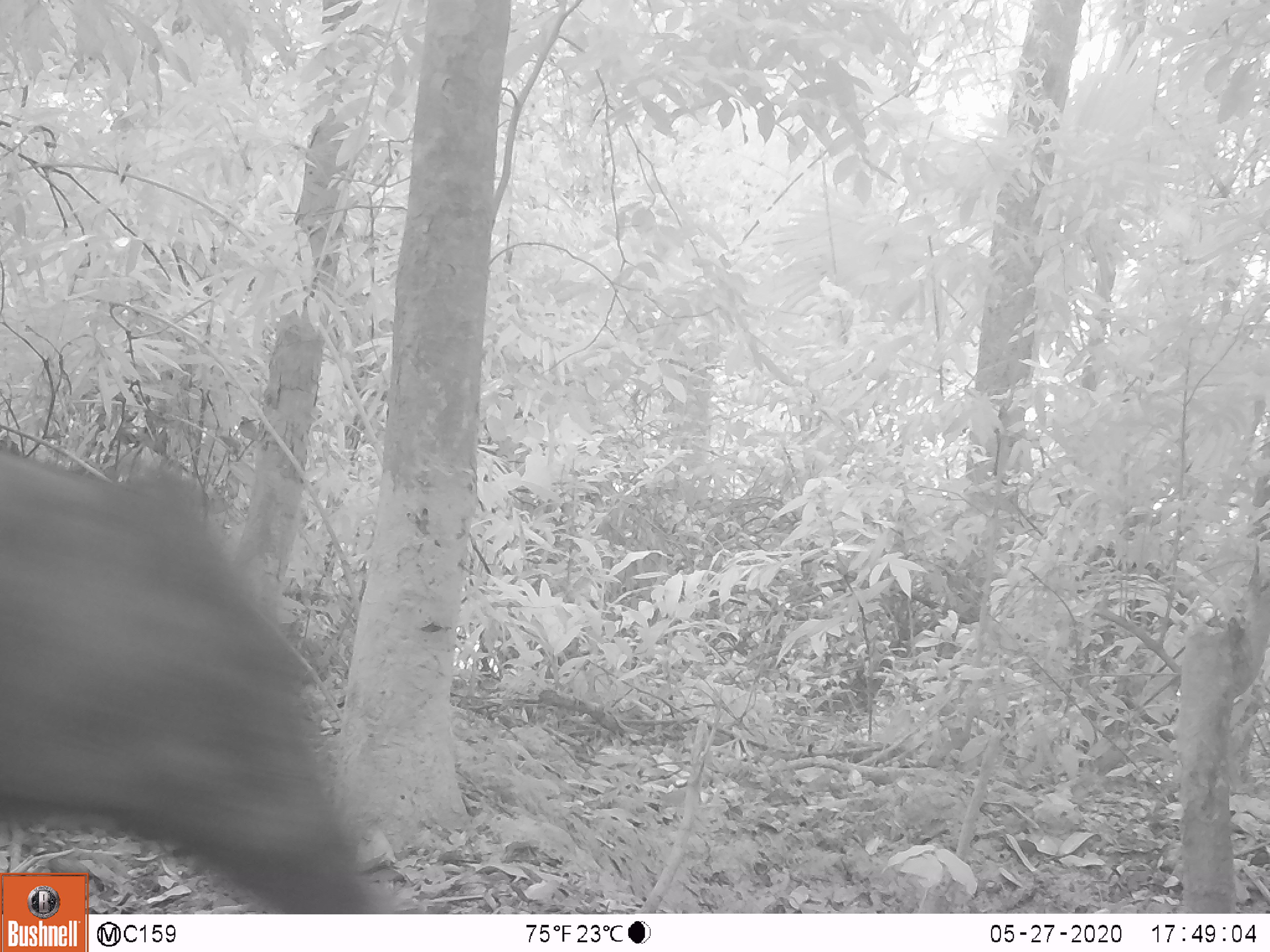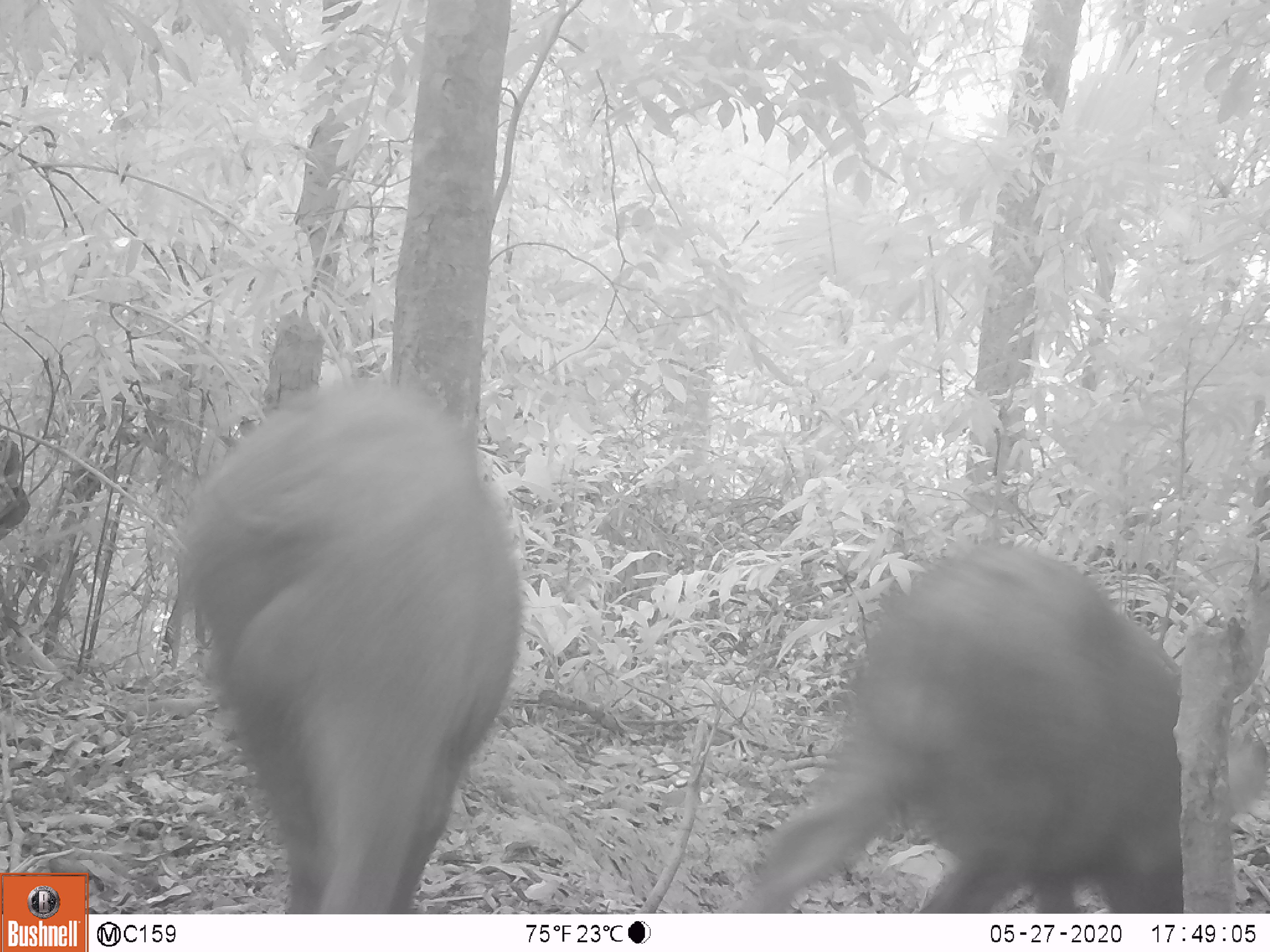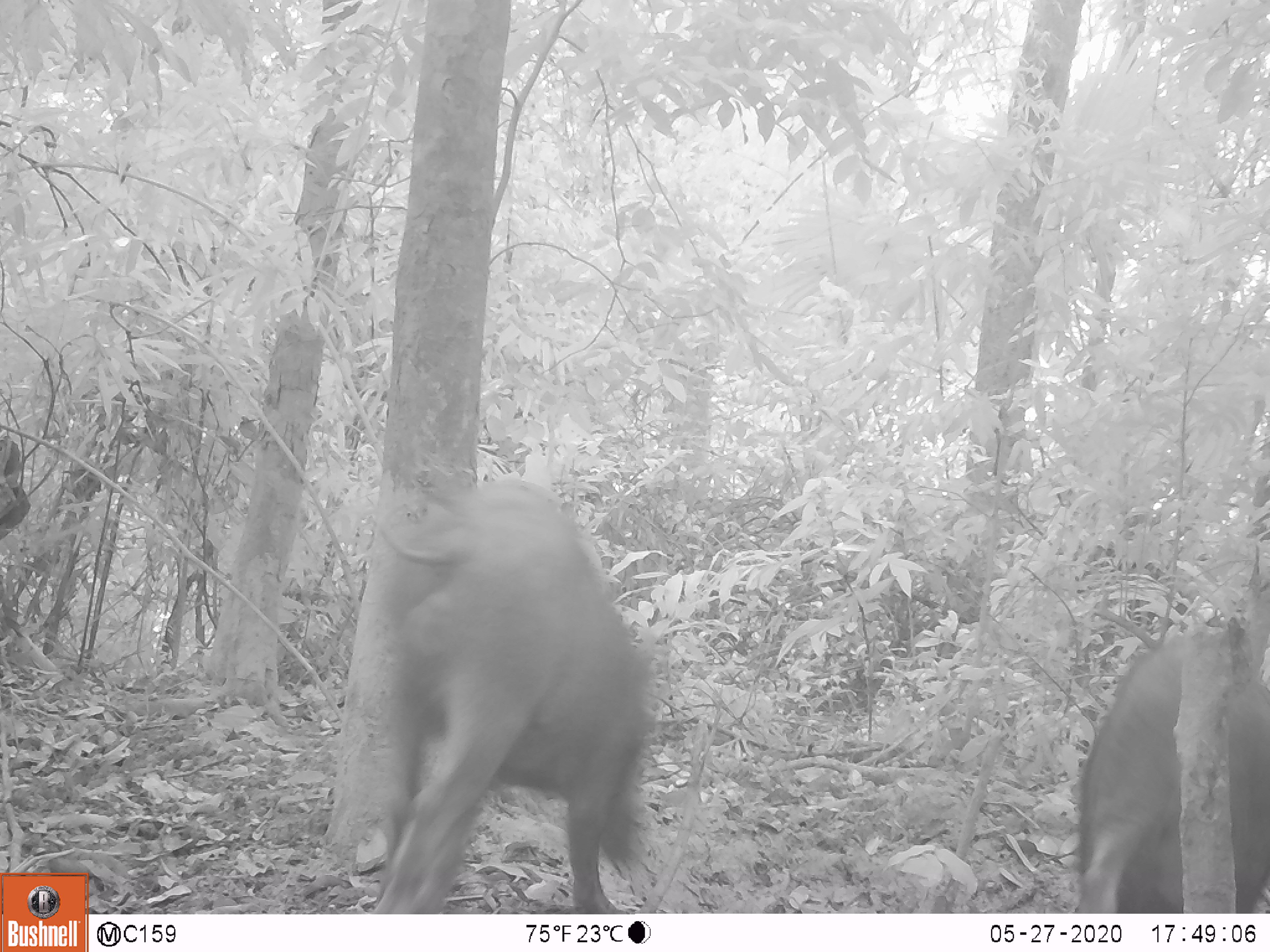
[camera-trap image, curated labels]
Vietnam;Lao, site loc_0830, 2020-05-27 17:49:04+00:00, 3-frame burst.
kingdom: Animalia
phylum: Chordata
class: Mammalia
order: Artiodactyla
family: Suidae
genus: Sus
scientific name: Sus scrofa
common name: eurasian wild pig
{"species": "eurasian wild pig (Sus scrofa)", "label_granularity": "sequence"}